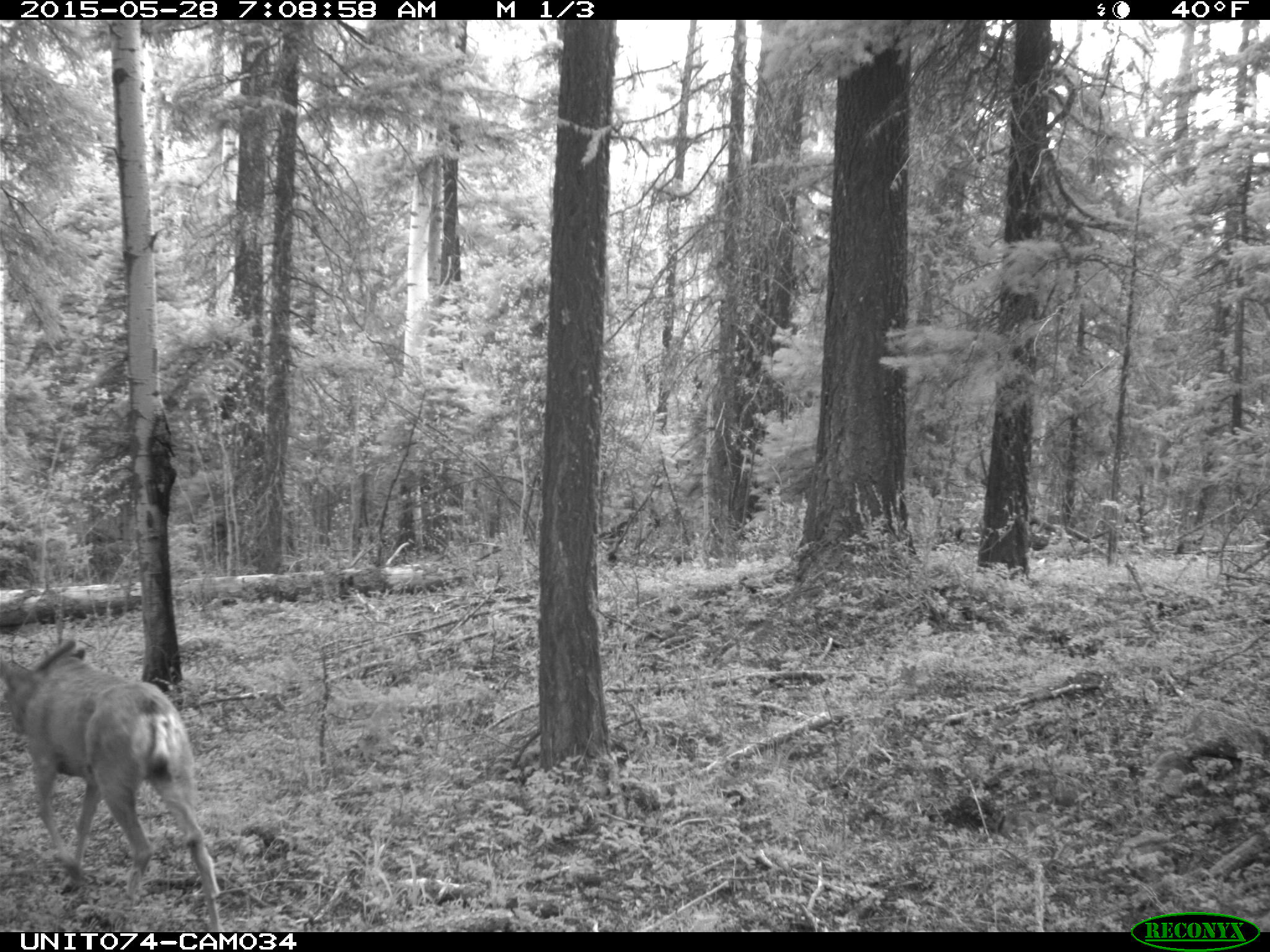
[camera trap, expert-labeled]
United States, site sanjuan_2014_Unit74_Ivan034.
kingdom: Animalia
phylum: Chordata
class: Mammalia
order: Artiodactyla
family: Cervidae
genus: Odocoileus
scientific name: Odocoileus hemionus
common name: mule deer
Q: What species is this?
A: Odocoileus hemionus (mule deer).